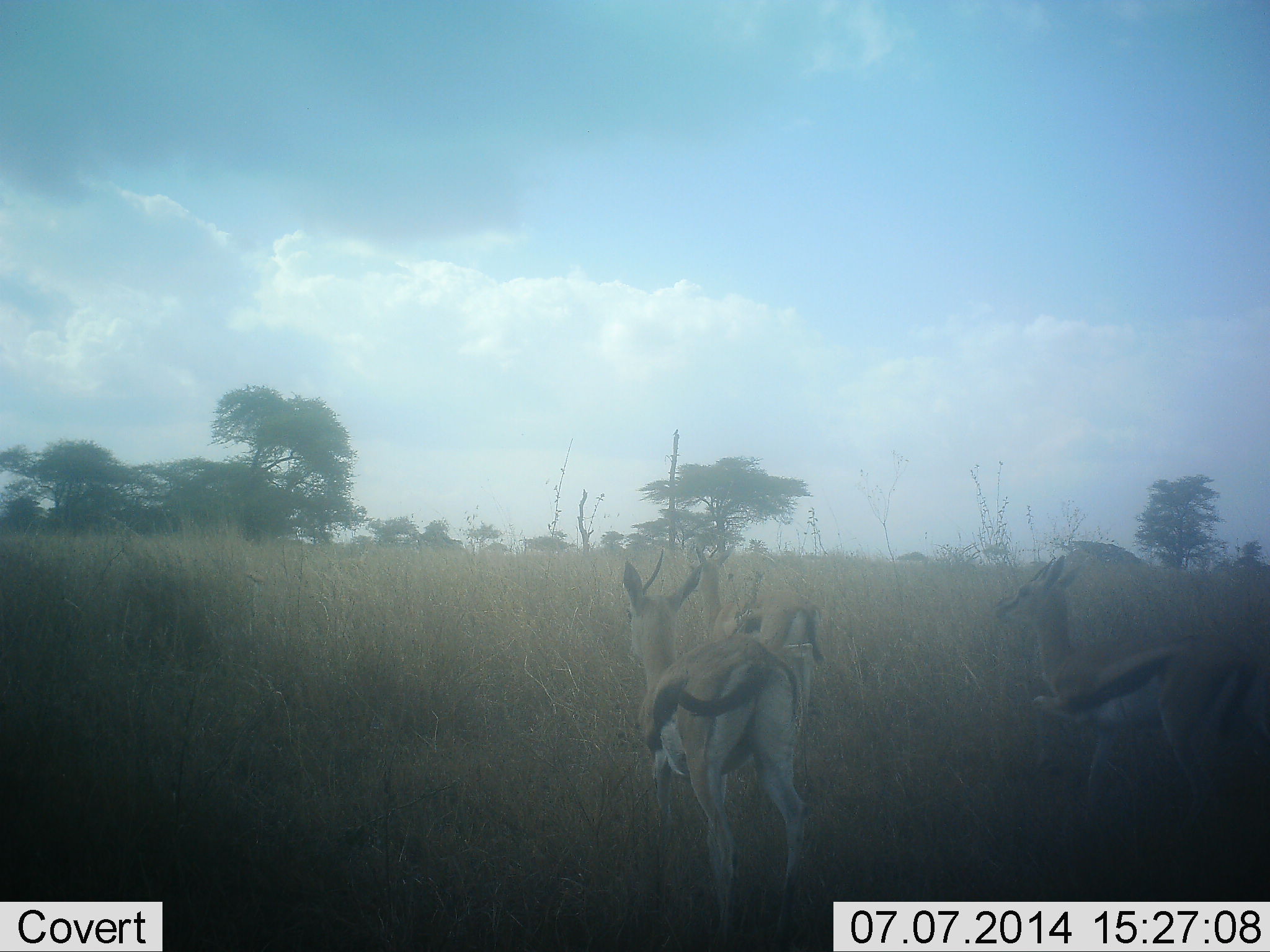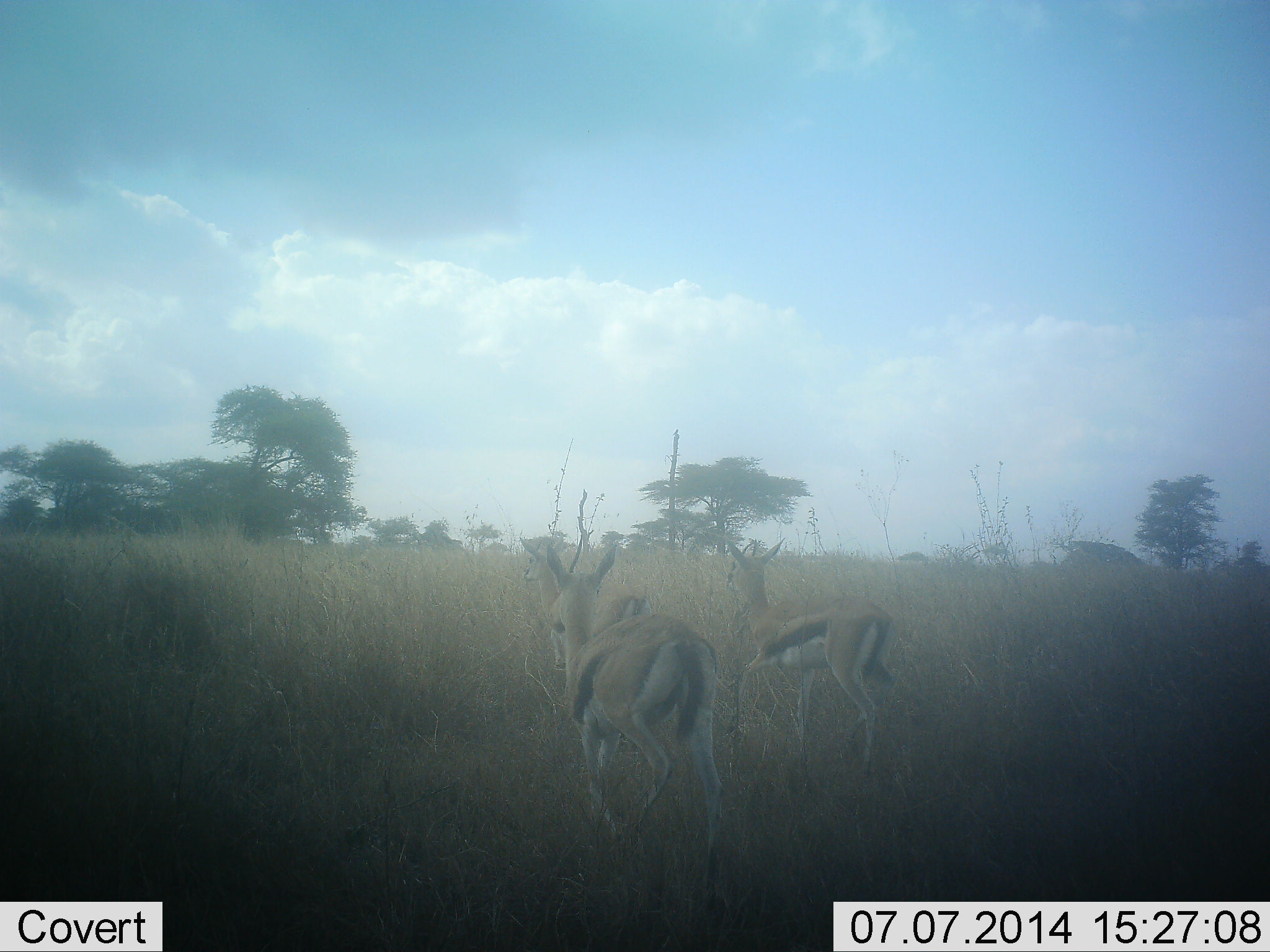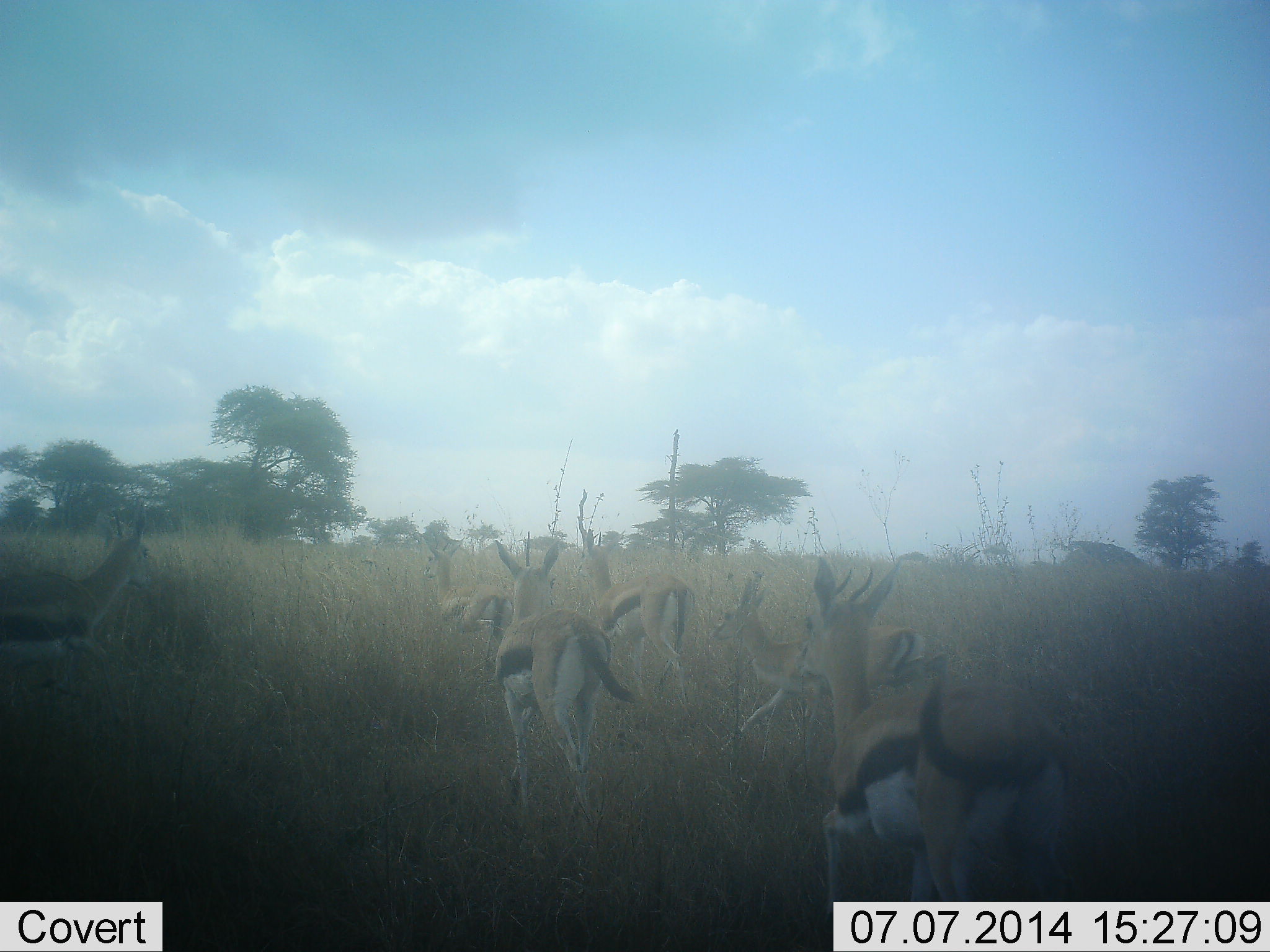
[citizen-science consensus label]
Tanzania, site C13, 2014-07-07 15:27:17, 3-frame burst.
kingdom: Animalia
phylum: Chordata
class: Mammalia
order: Artiodactyla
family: Bovidae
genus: Eudorcas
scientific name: Eudorcas thomsonii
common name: thomson's gazelle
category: gazellethomsons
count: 6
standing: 0%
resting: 0%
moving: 100%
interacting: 0%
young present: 10%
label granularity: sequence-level